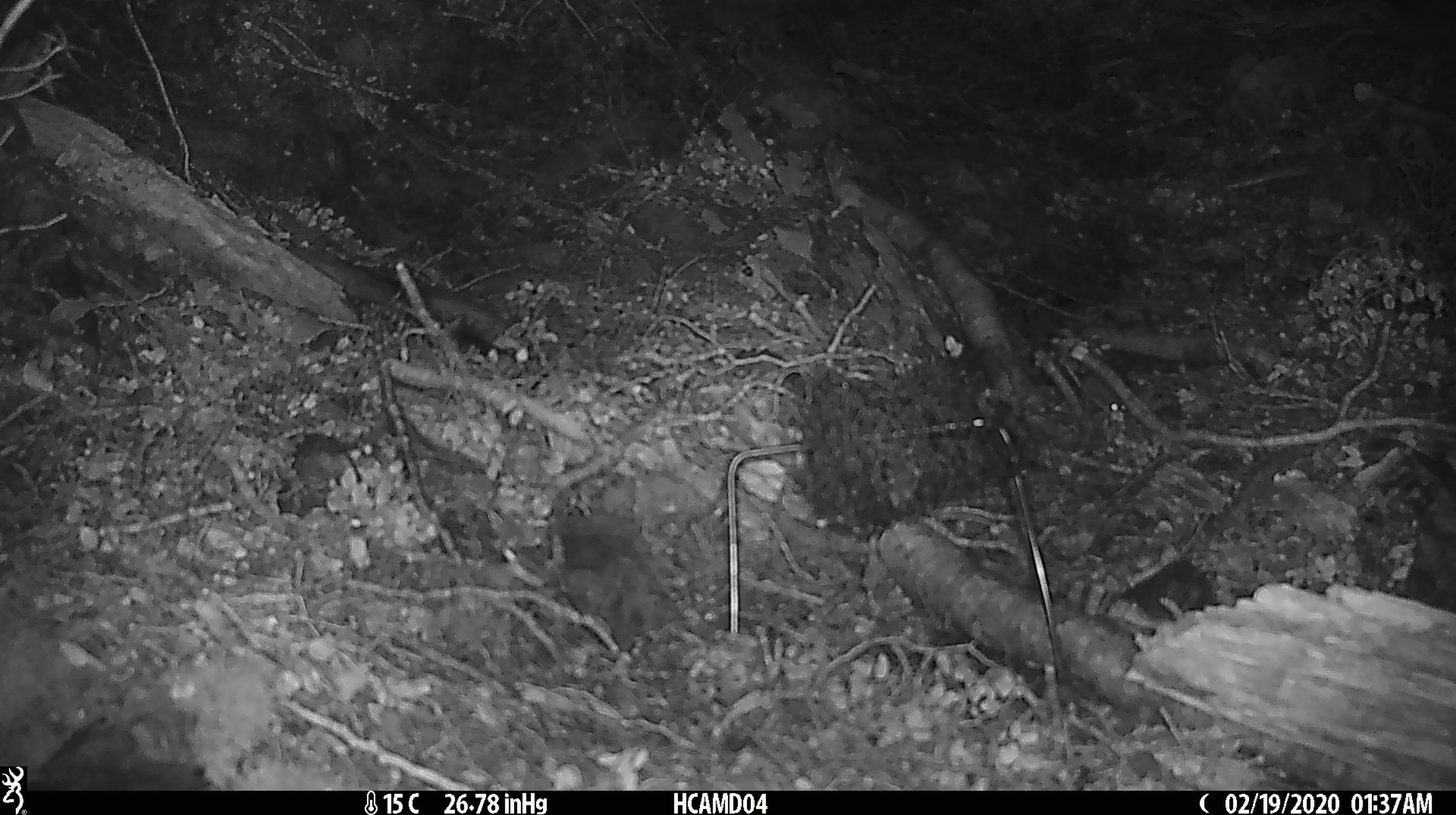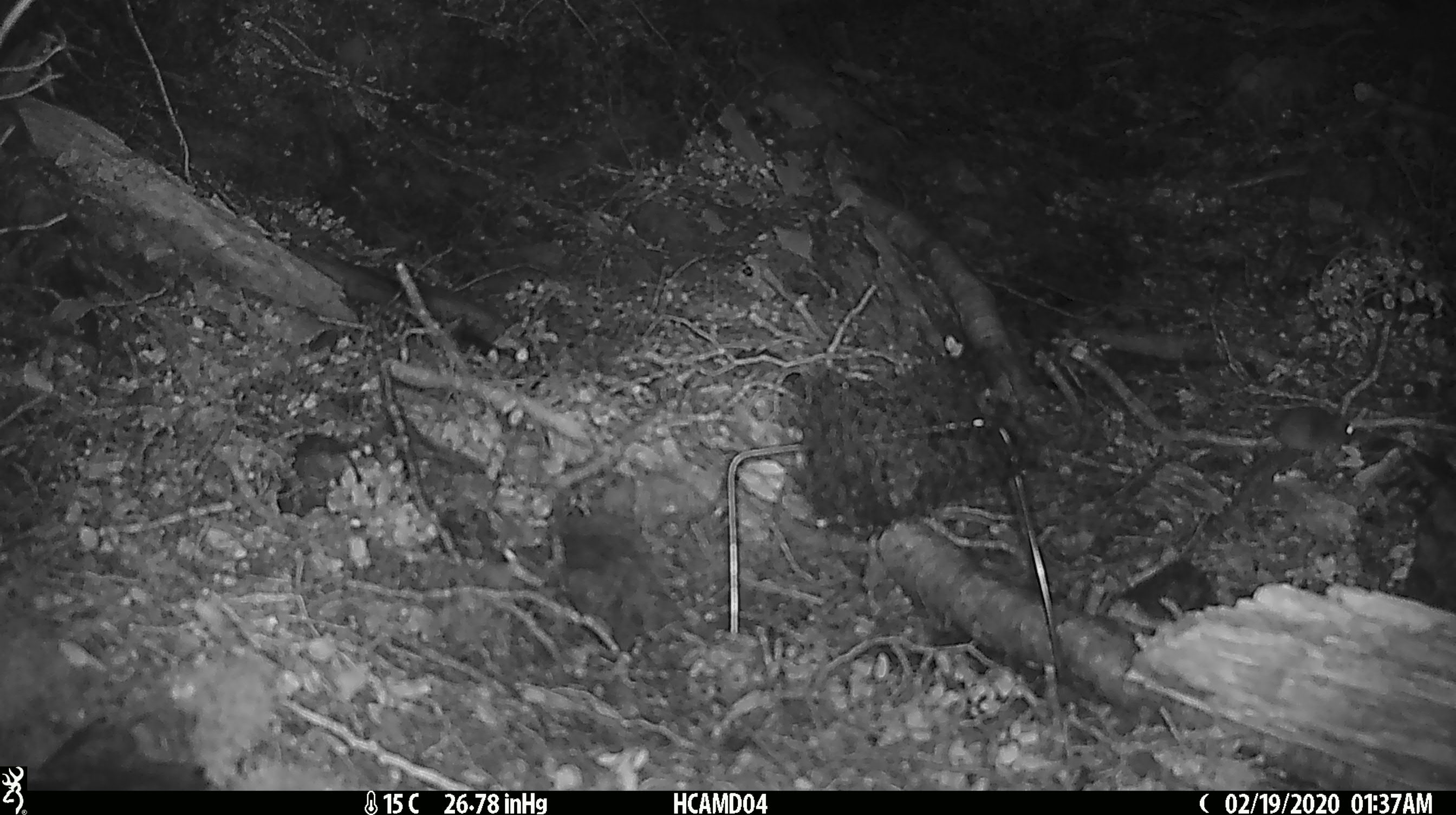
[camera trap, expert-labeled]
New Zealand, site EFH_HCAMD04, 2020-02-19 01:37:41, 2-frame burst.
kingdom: Animalia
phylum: Chordata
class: Mammalia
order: Rodentia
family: Muridae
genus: Mus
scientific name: Mus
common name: mouse